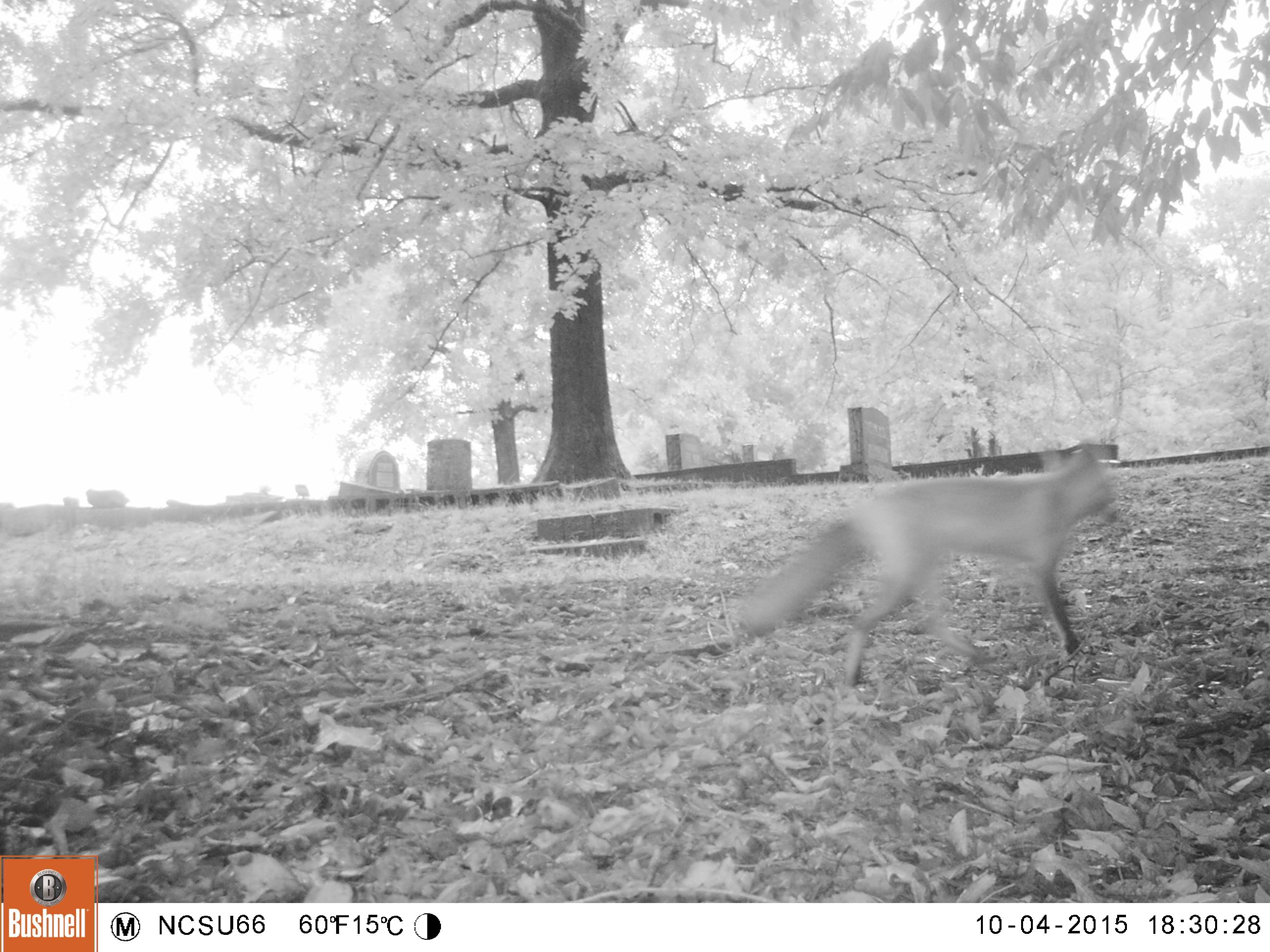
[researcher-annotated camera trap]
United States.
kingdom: Animalia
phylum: Chordata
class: Mammalia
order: Carnivora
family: Canidae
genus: Vulpes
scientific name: Vulpes vulpes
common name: red fox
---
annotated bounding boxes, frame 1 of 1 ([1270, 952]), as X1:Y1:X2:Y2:
Red Fox: 735:444:1132:695